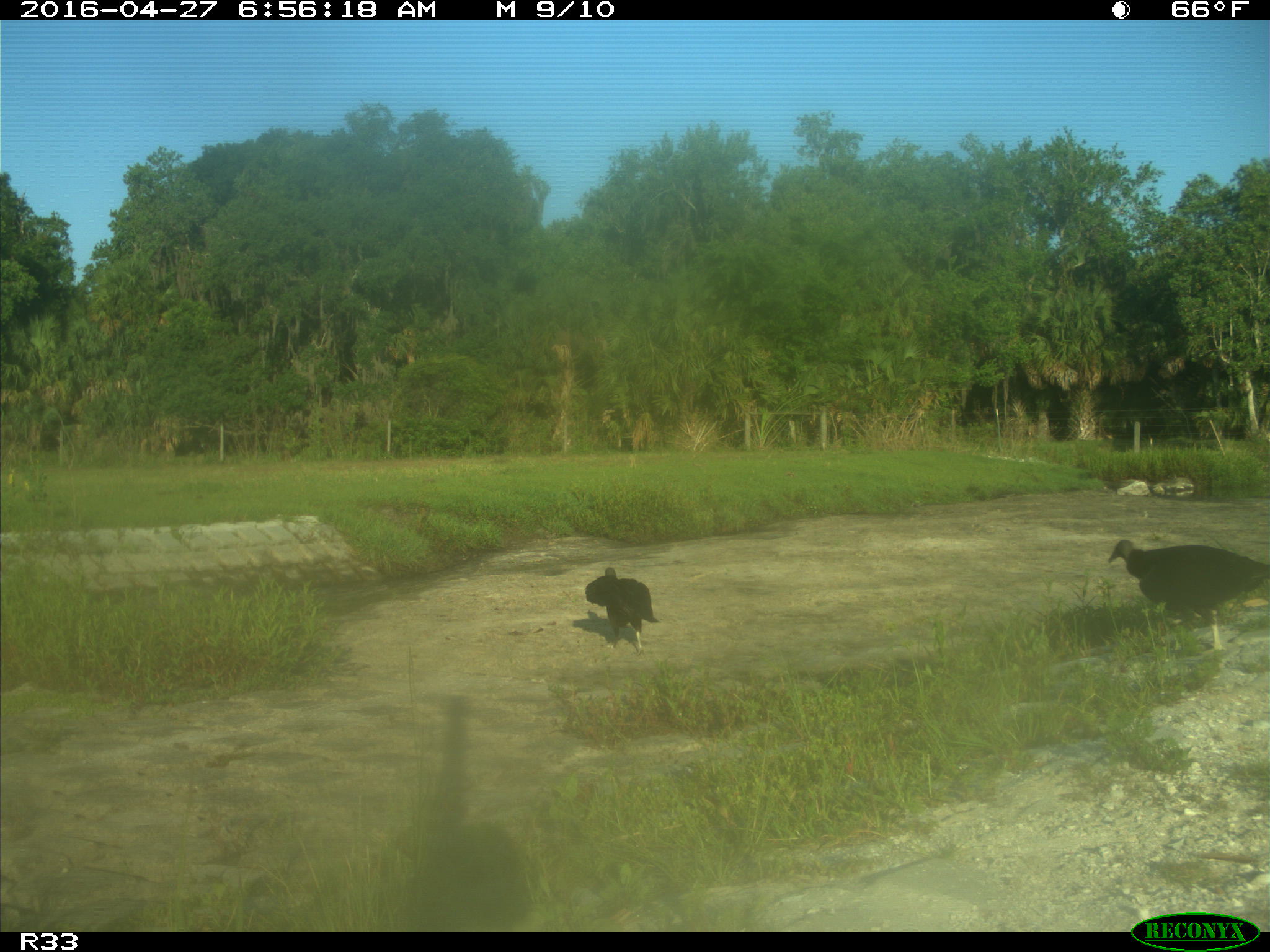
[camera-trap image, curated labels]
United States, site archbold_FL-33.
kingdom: Animalia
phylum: Chordata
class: Aves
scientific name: Aves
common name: birds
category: unidentified bird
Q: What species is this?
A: Unidentified bird (birds) (Aves).